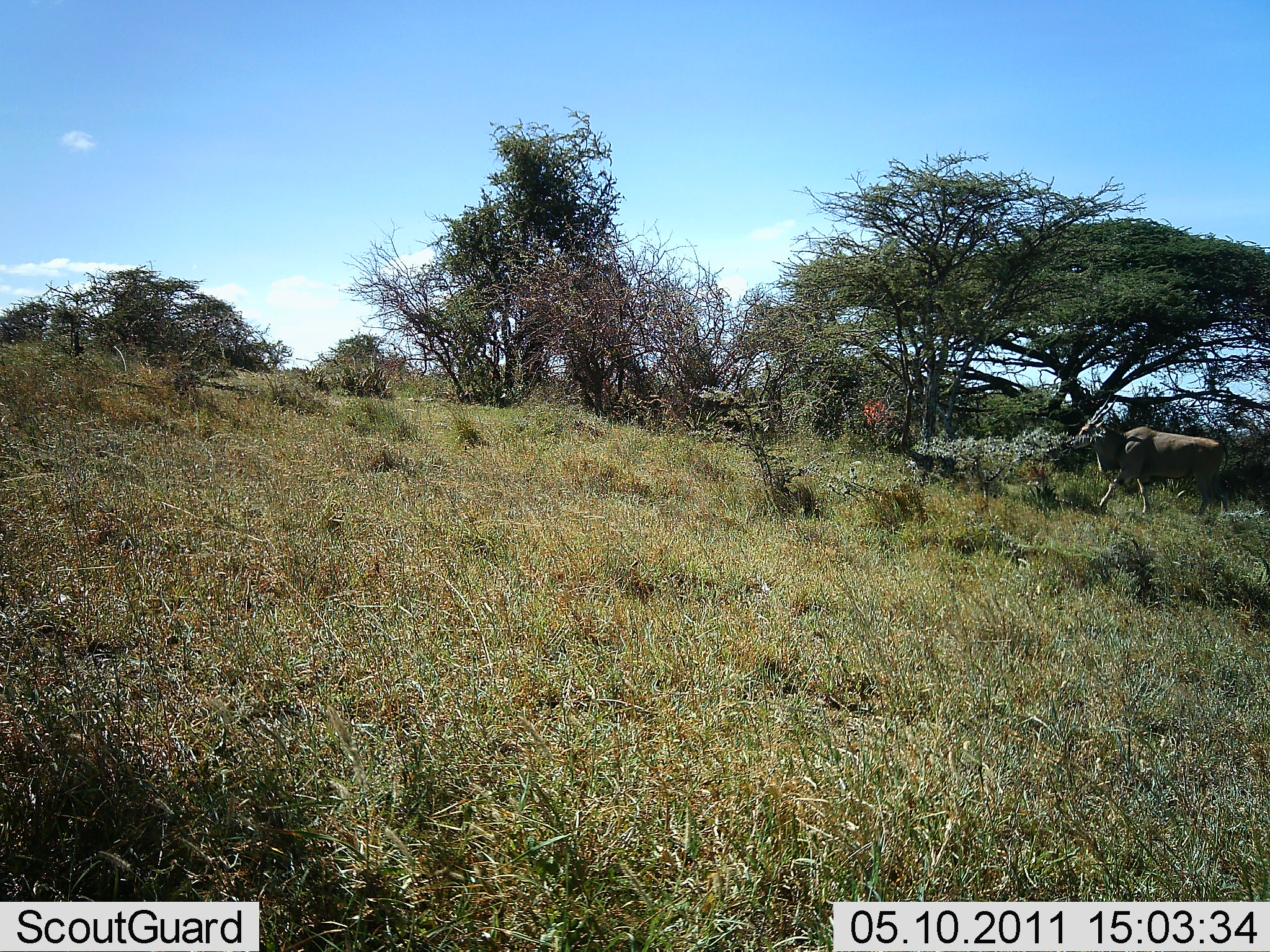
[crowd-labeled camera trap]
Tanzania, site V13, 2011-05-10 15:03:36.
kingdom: Animalia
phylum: Chordata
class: Mammalia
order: Artiodactyla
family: Bovidae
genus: Tragelaphus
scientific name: Tragelaphus oryx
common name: eland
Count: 1.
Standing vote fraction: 0%.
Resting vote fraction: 0%.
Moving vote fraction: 100%.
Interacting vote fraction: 0%.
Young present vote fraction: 0%.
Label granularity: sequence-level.